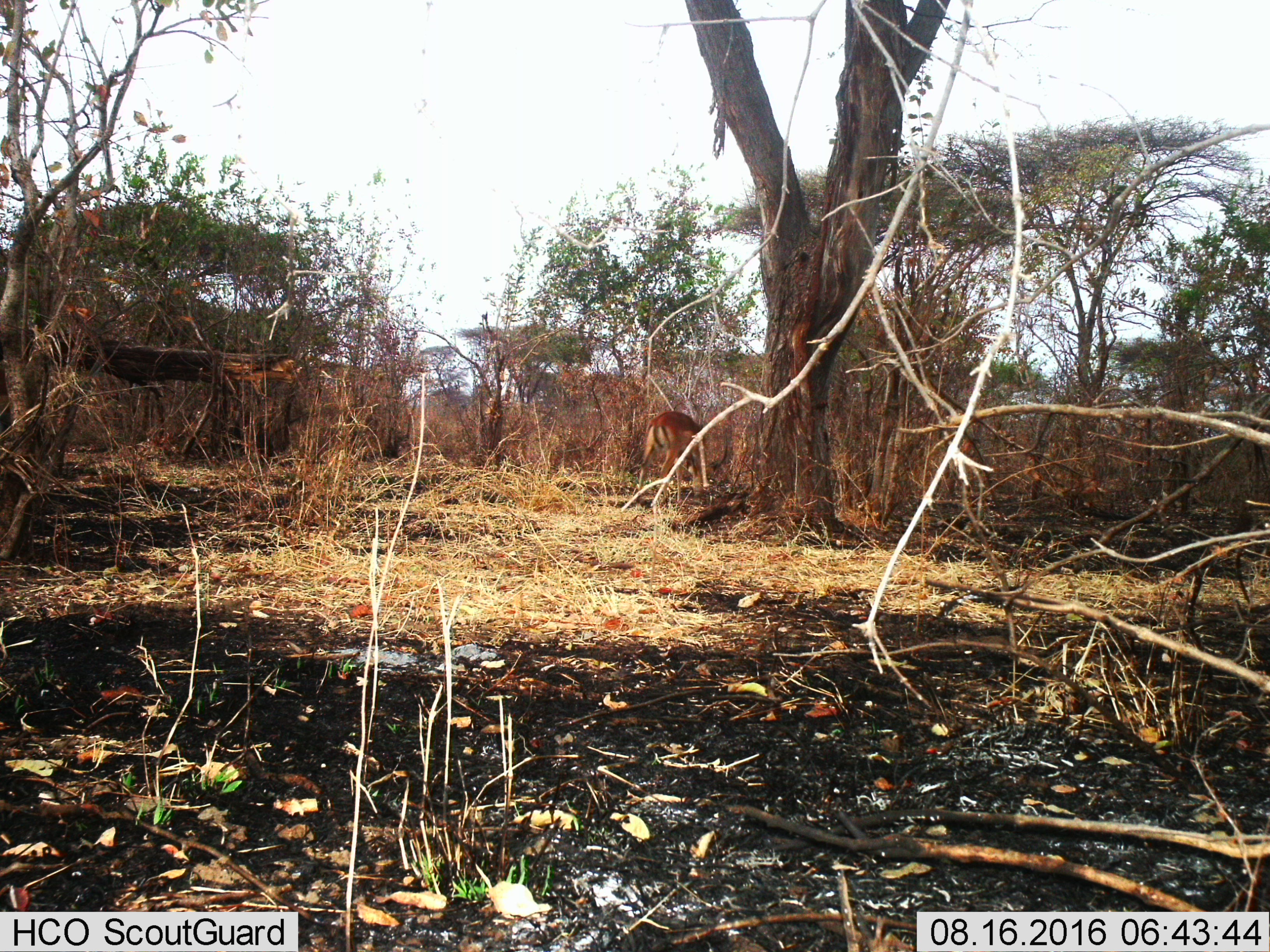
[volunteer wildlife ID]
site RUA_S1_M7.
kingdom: Animalia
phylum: Chordata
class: Mammalia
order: Artiodactyla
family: Bovidae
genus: Aepyceros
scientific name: Aepyceros melampus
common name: impala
Impala (Aepyceros melampus), count 1. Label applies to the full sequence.